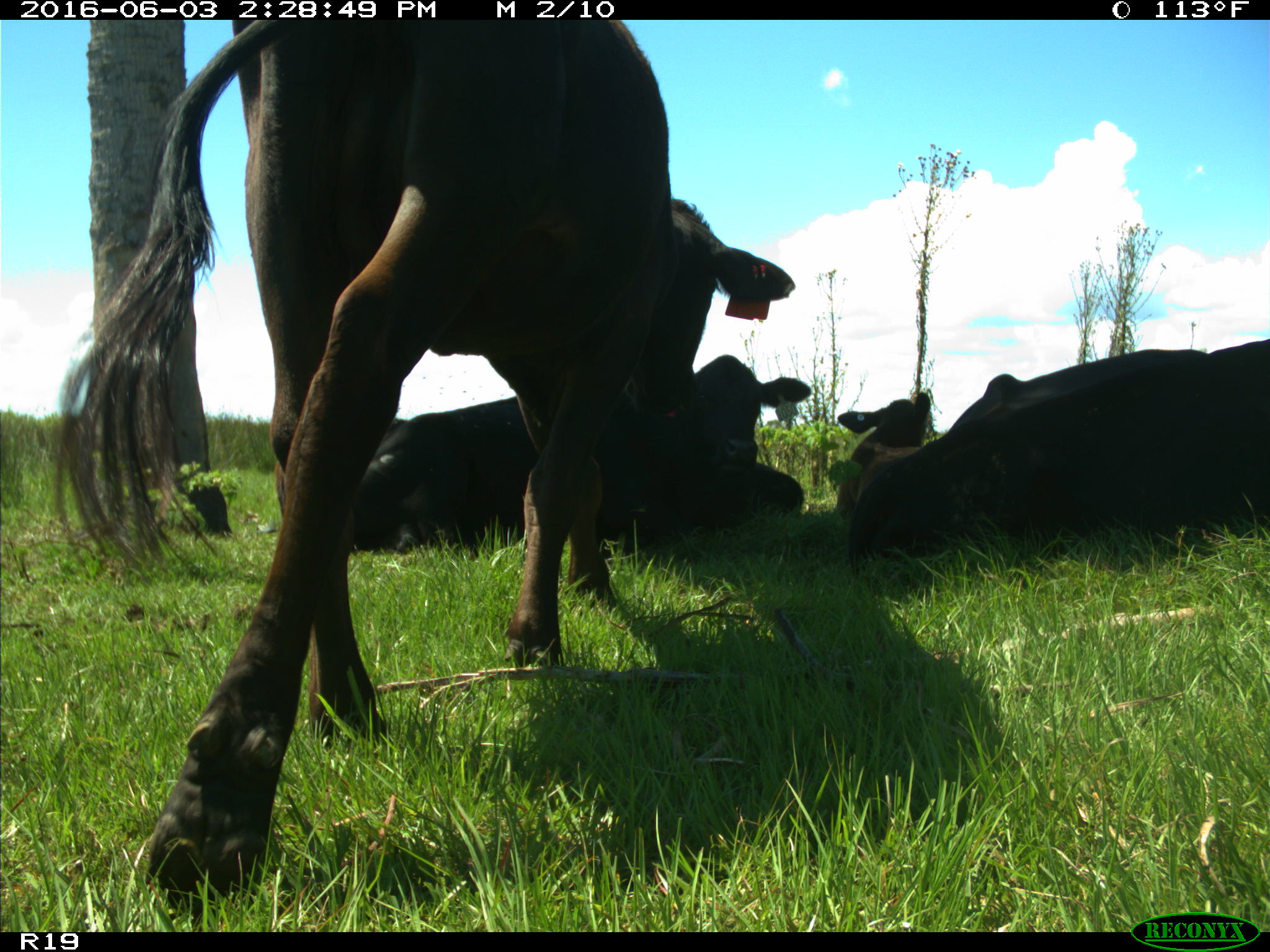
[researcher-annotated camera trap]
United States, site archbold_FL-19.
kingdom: Animalia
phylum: Chordata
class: Mammalia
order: Artiodactyla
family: Bovidae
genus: Bos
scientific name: Bos taurus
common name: domestic cow